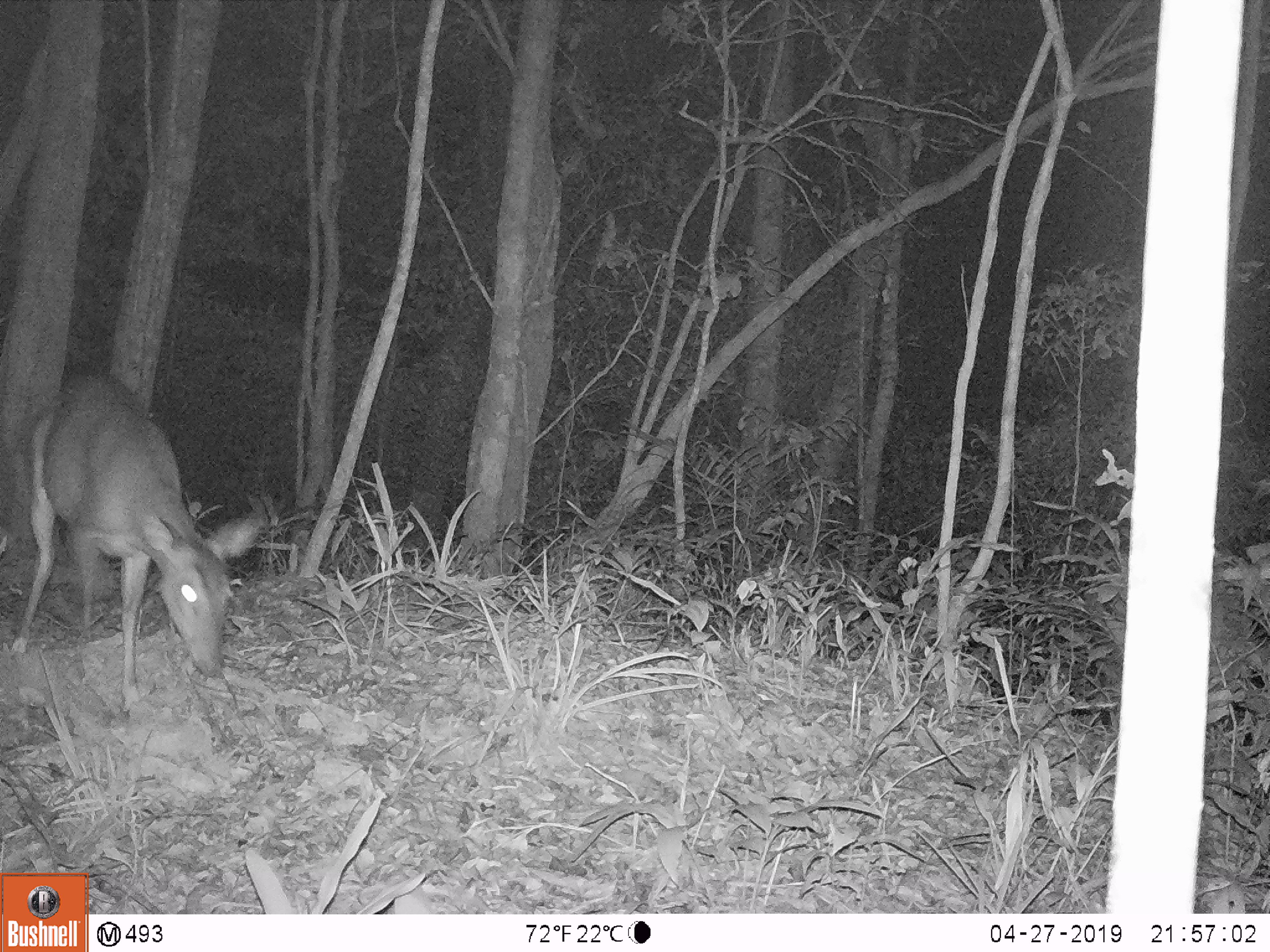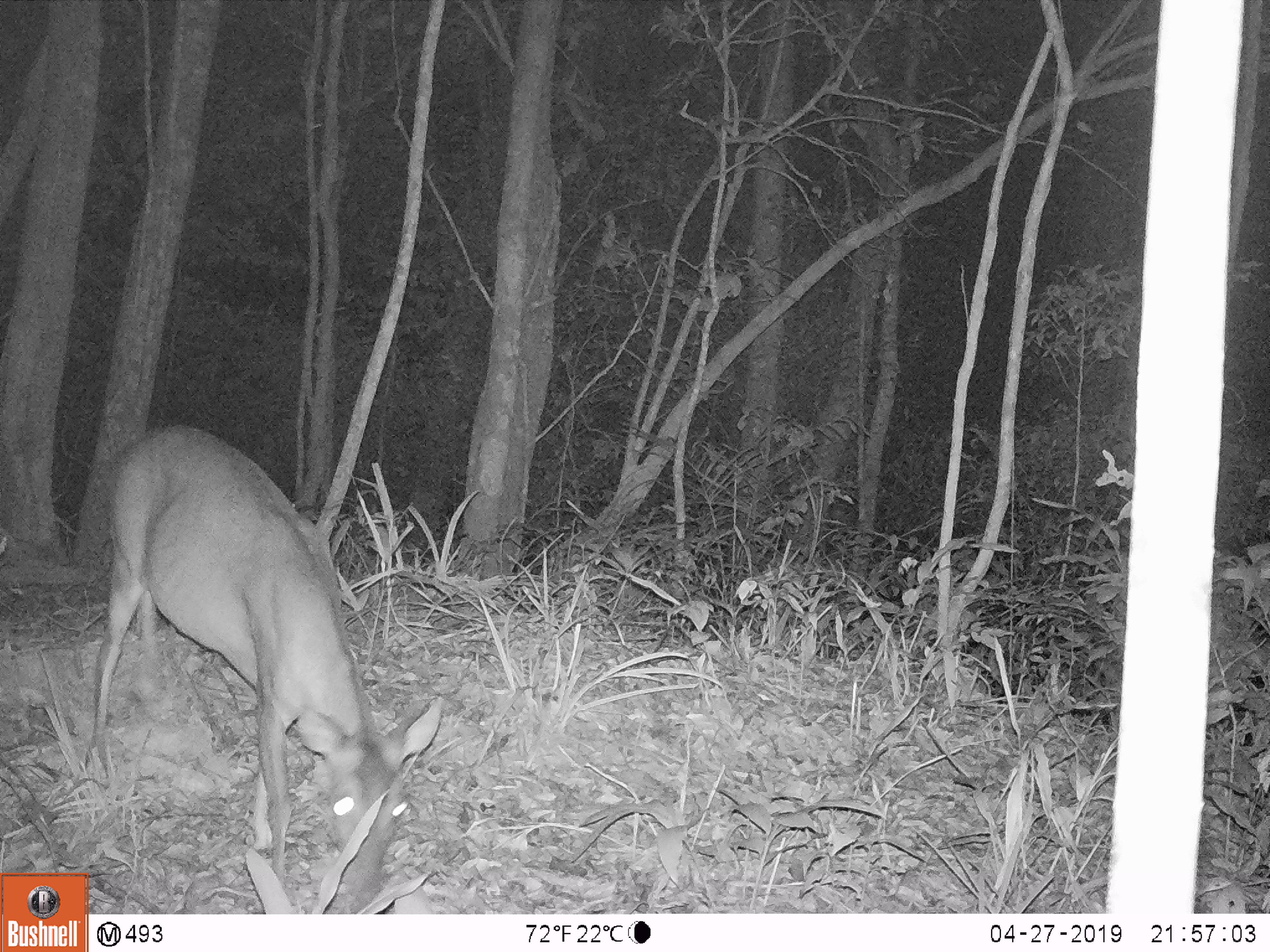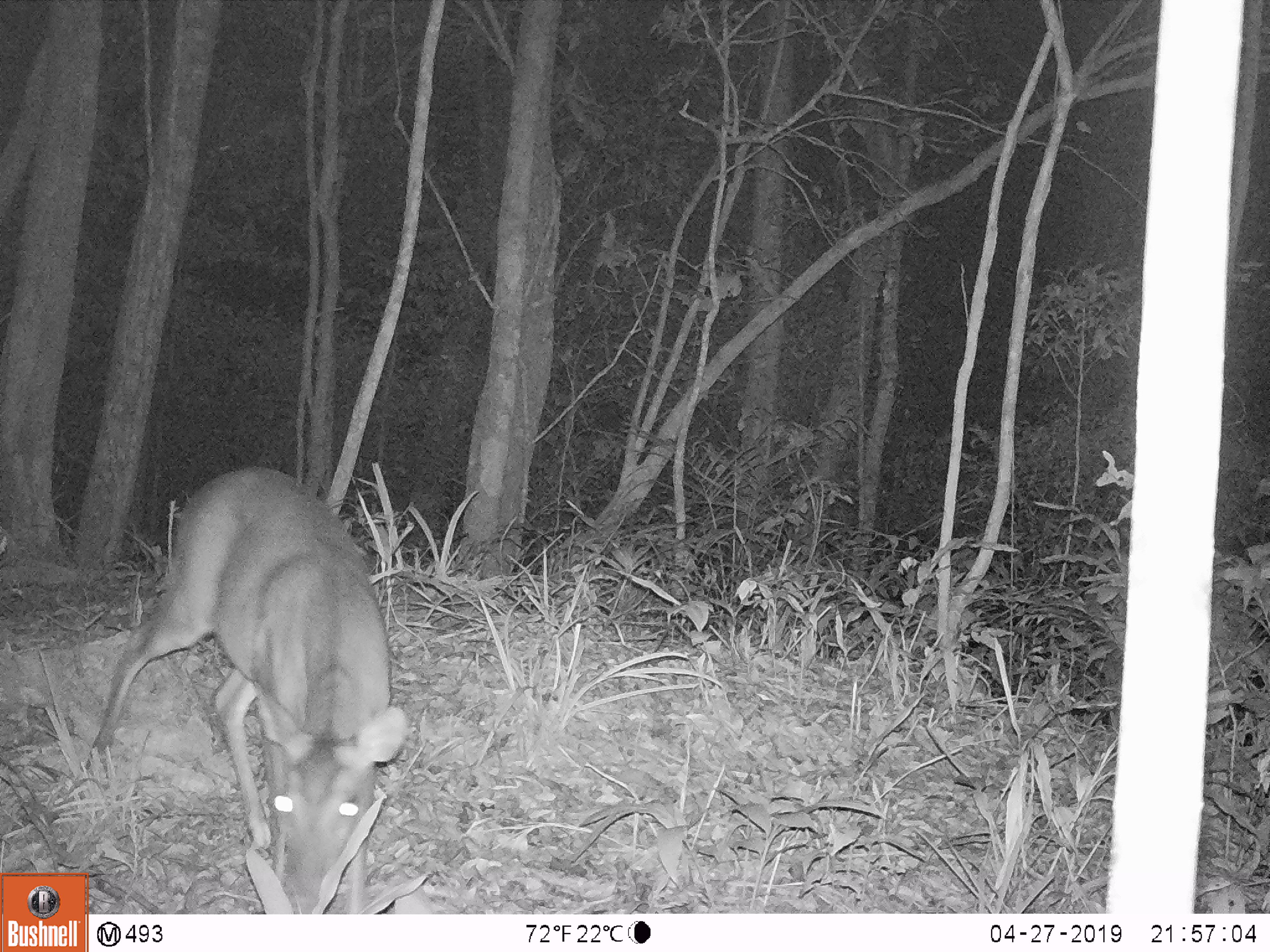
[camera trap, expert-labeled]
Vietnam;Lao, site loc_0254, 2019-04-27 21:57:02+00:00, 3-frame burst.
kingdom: Animalia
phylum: Chordata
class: Mammalia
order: Artiodactyla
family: Cervidae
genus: Muntiacus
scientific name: Muntiacus vuquangensis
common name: large-antlered muntjac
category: large antlered muntjac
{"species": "large antlered muntjac (large-antlered muntjac) (Muntiacus vuquangensis)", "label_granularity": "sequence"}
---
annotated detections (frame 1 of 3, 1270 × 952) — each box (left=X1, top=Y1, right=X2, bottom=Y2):
large antlered muntjac: (left=13, top=368, right=263, bottom=712)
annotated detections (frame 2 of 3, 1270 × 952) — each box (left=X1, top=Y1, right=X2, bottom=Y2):
large antlered muntjac: (left=81, top=426, right=441, bottom=897)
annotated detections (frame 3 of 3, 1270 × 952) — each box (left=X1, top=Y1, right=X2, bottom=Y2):
large antlered muntjac: (left=85, top=467, right=405, bottom=913)